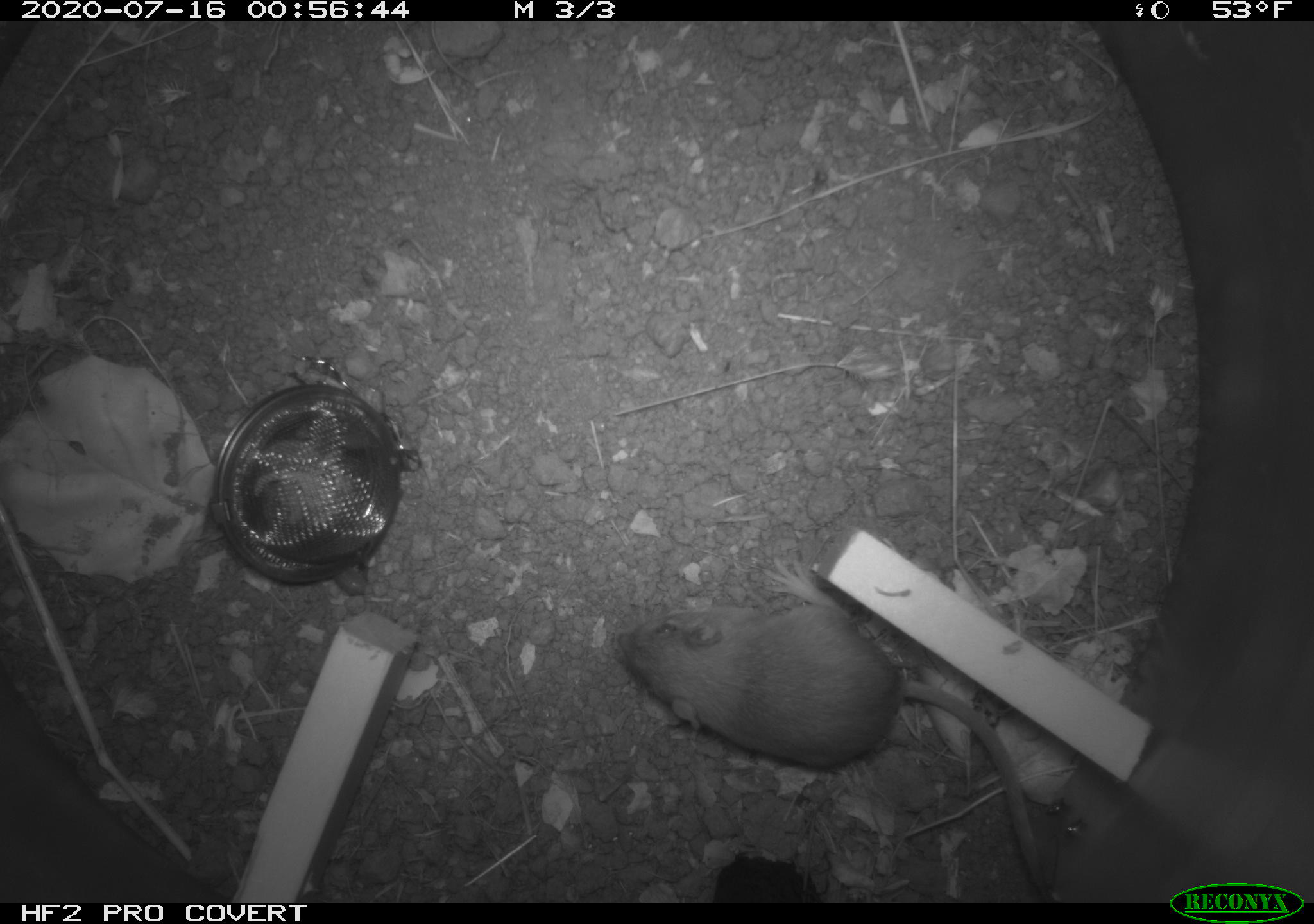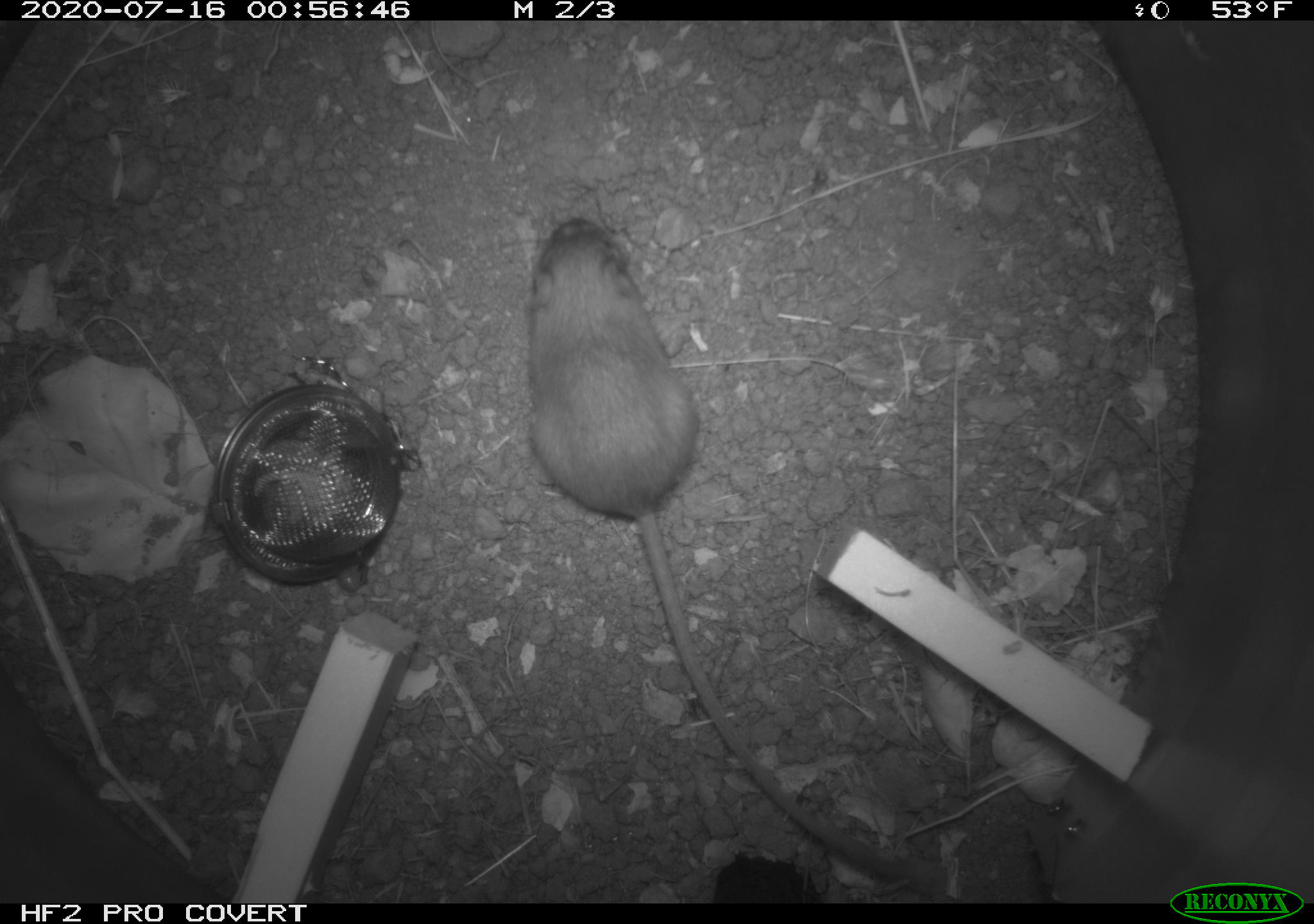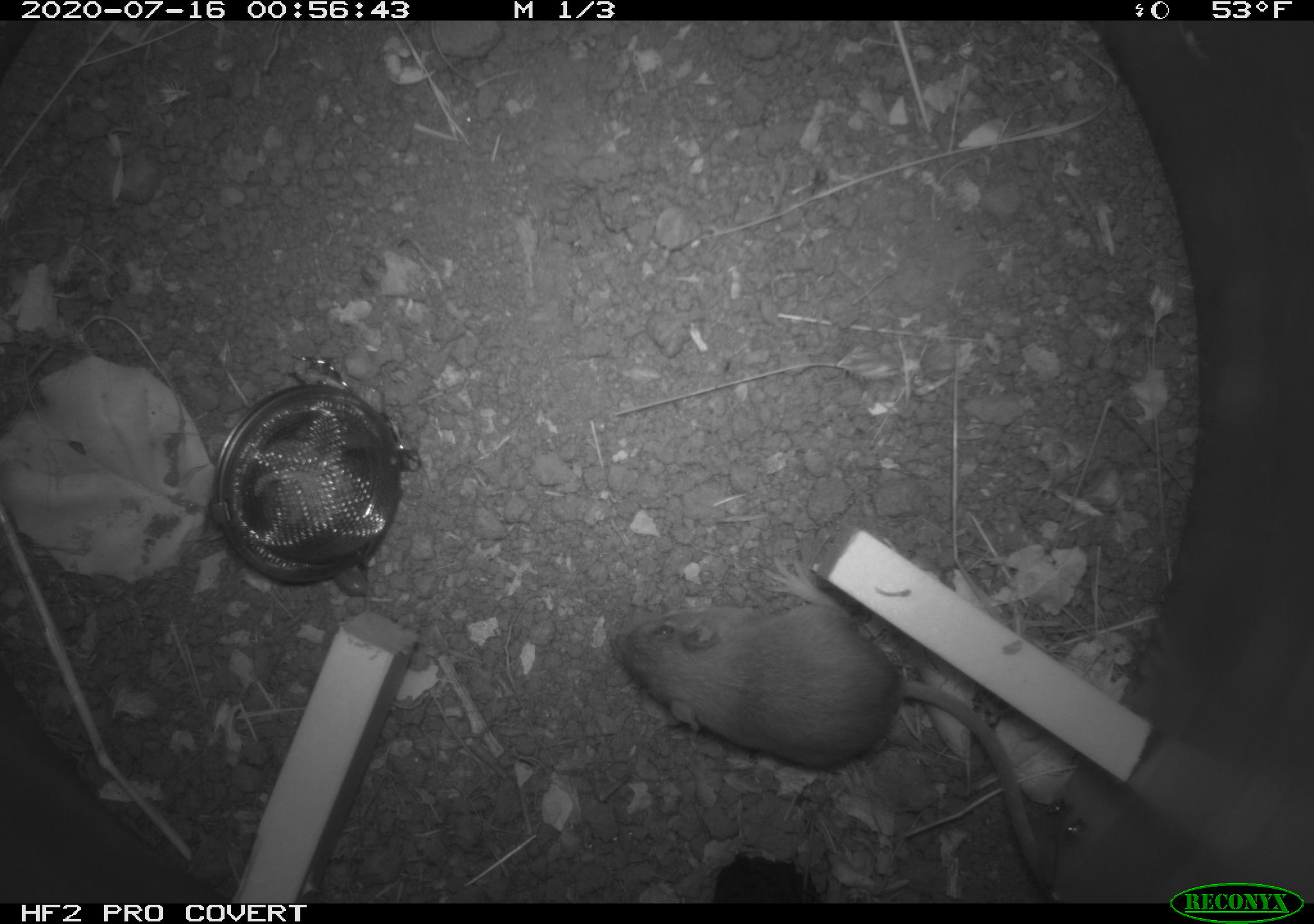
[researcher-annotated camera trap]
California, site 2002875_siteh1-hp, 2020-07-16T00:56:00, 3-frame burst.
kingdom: Animalia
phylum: Chordata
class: Mammalia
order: Rodentia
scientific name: Rodentia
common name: rodent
Rodent (Rodentia).